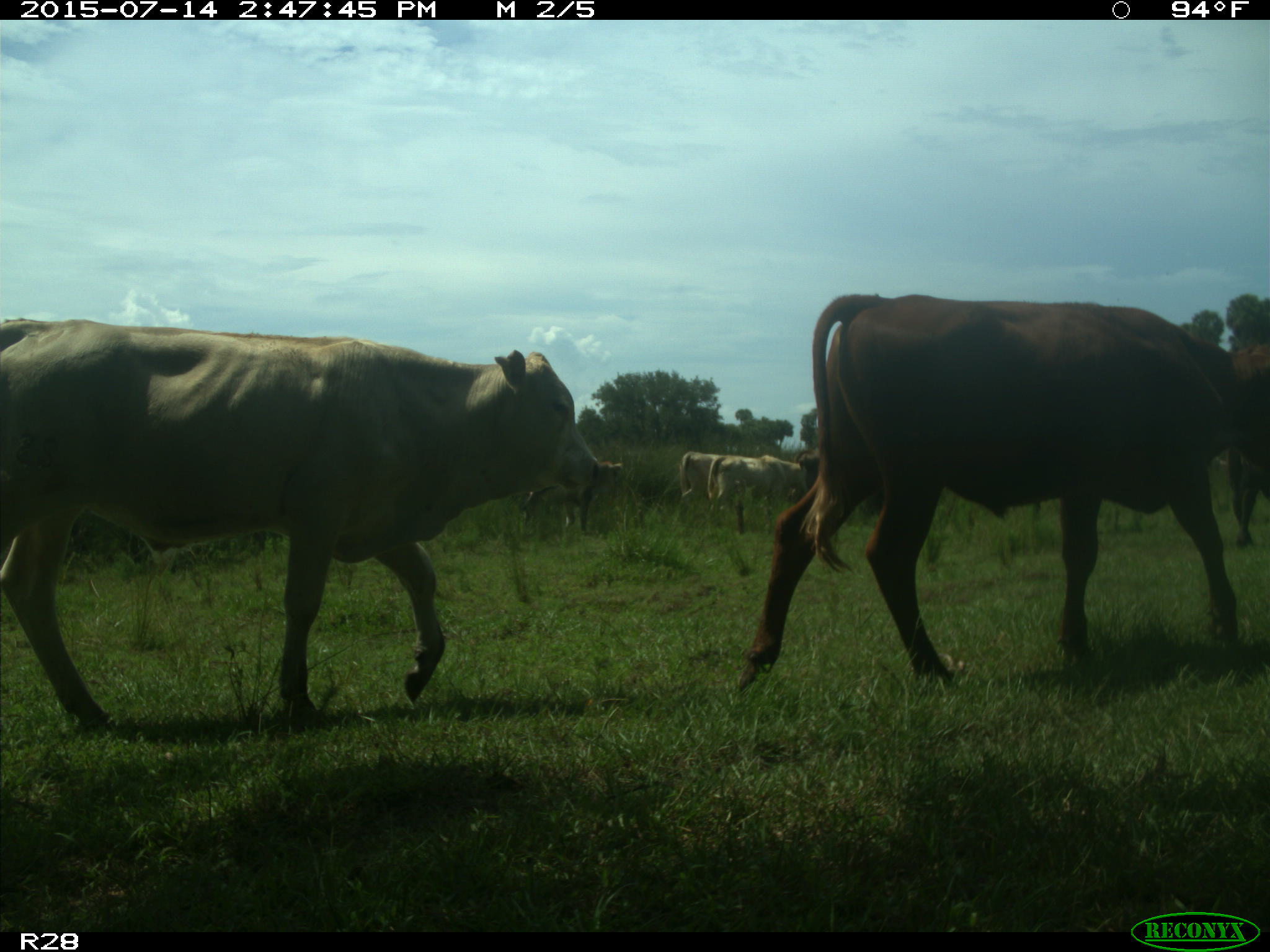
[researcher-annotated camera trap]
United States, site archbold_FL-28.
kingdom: Animalia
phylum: Chordata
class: Mammalia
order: Artiodactyla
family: Bovidae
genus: Bos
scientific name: Bos taurus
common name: domestic cow